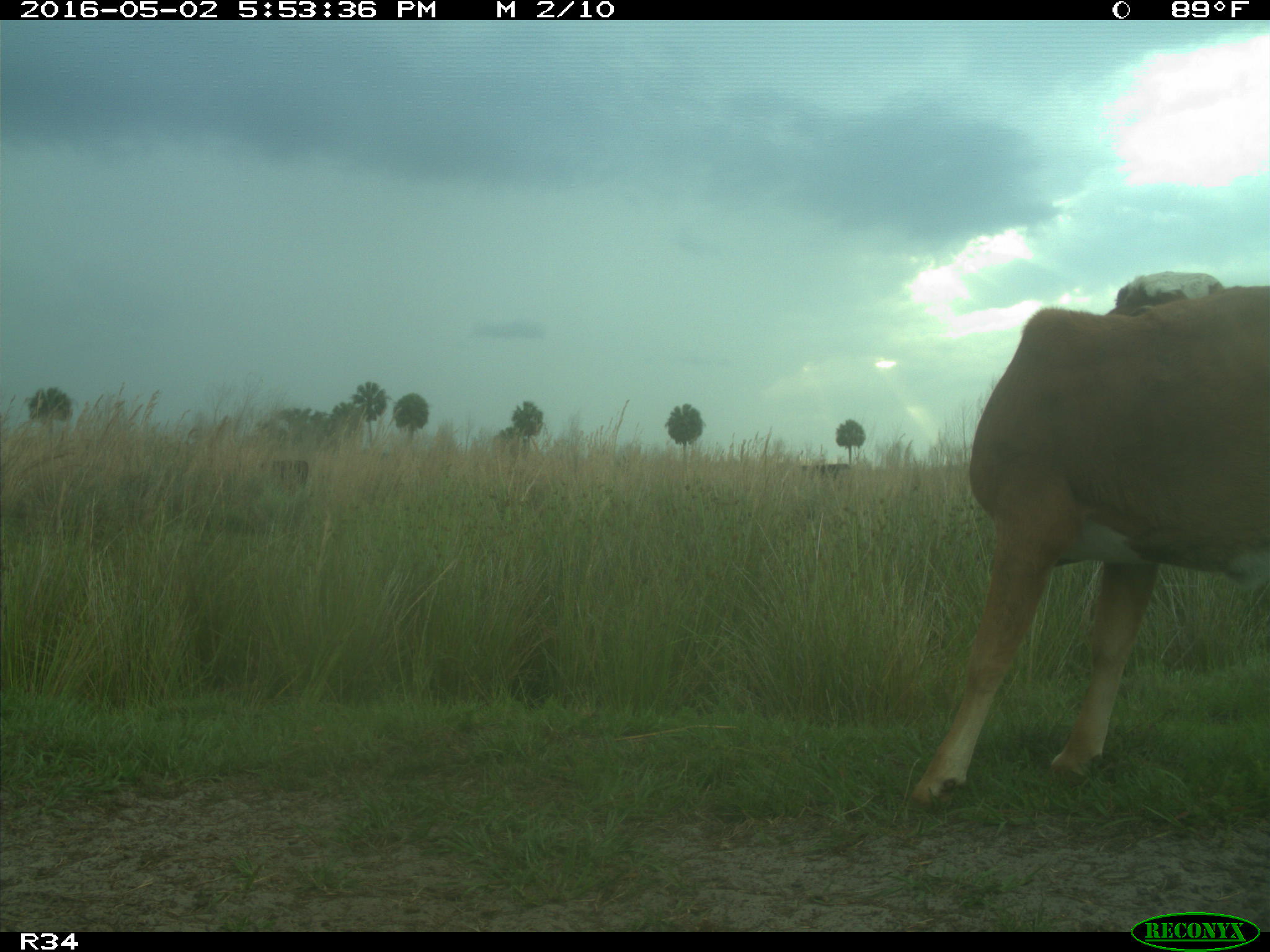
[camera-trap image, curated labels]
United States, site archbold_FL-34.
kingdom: Animalia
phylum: Chordata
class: Mammalia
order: Artiodactyla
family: Bovidae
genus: Bos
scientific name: Bos taurus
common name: domestic cow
Bos taurus (domestic cow).